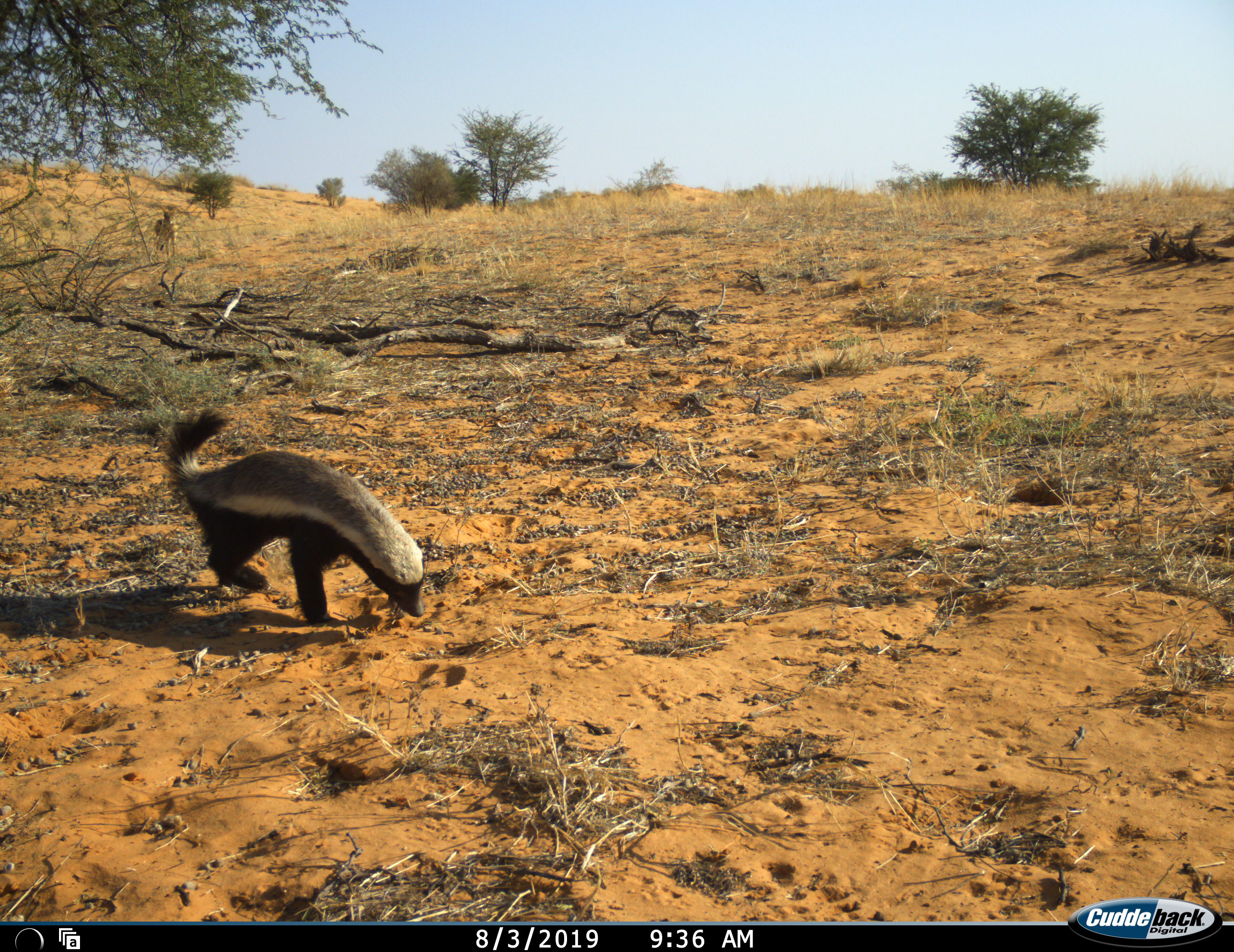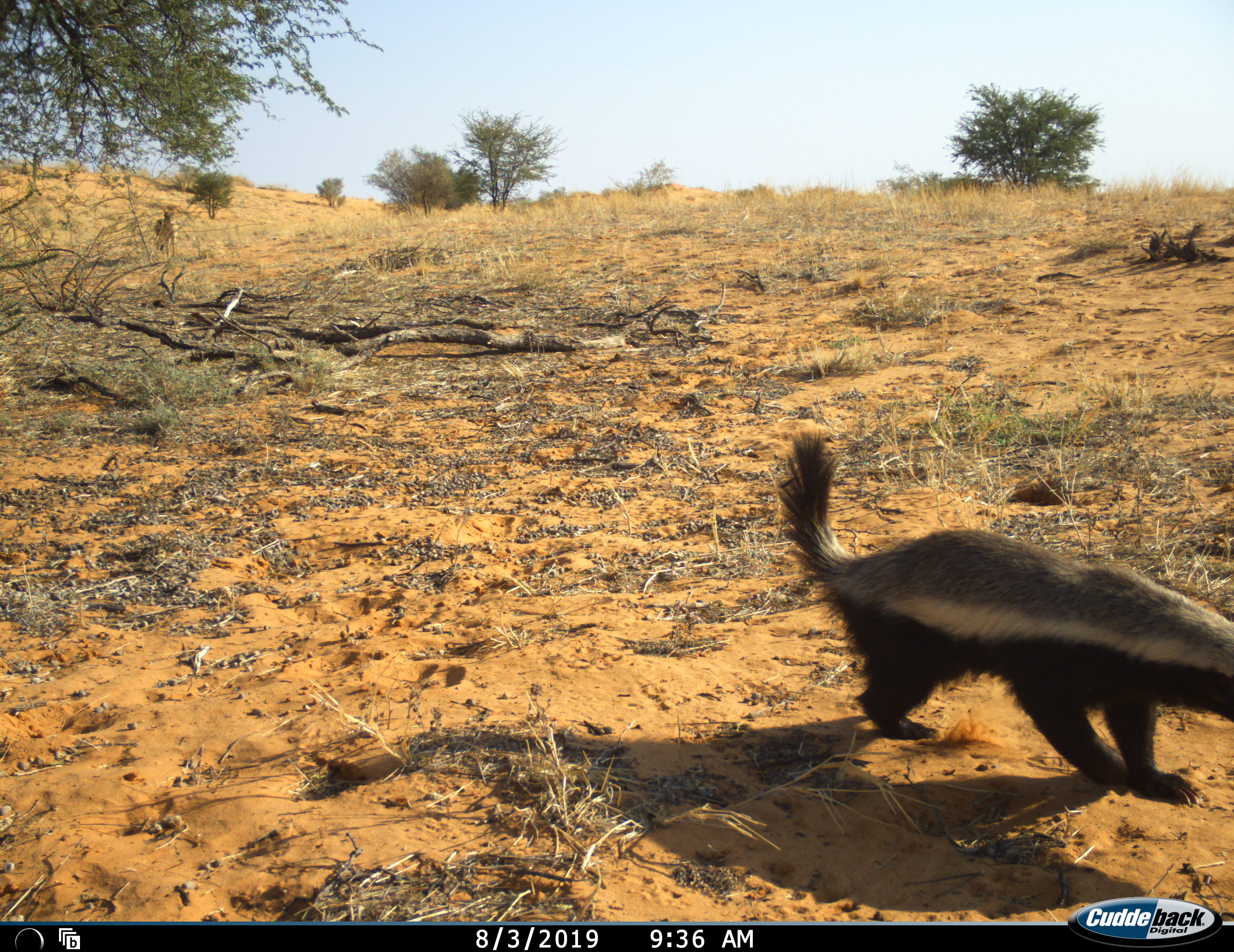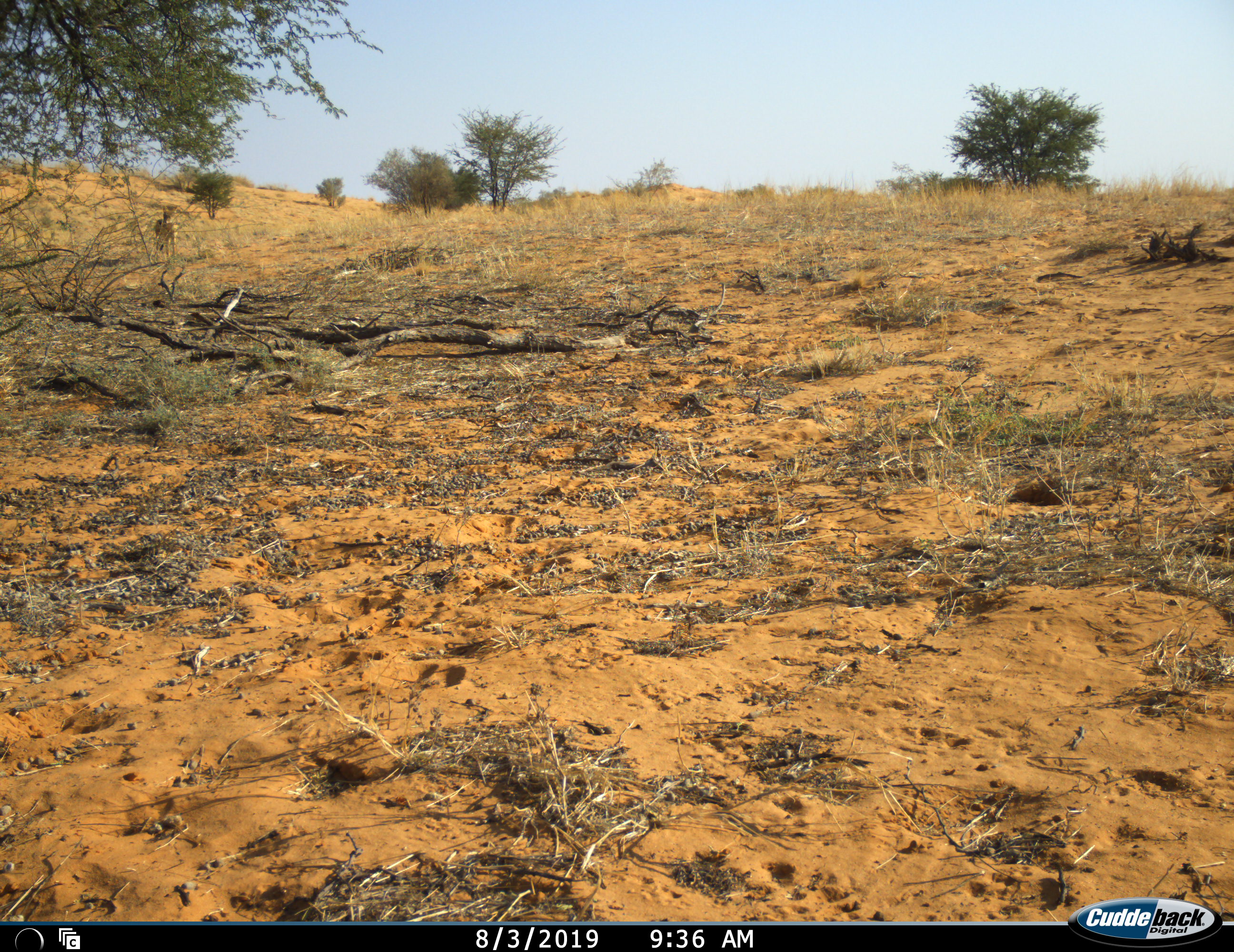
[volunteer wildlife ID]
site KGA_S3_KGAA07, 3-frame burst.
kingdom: Animalia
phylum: Chordata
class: Mammalia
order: Carnivora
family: Mustelidae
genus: Mellivora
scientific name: Mellivora capensis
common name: honey badger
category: honeybadger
Honeybadger (honey badger) (Mellivora capensis), count 1. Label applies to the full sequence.